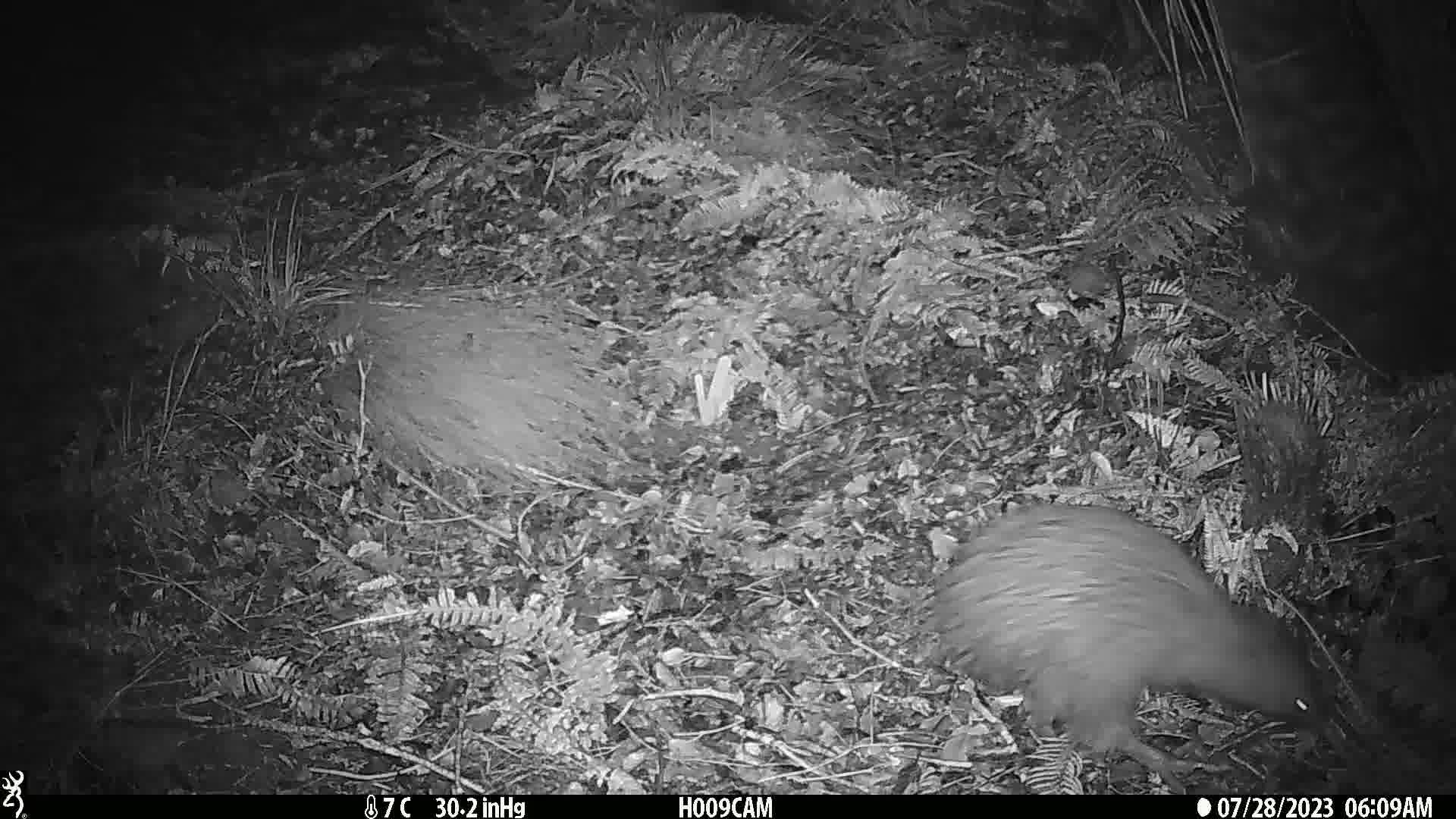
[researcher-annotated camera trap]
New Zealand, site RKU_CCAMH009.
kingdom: Animalia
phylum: Chordata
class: Aves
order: Apterygiformes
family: Apterygidae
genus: Apteryx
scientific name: Apteryx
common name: kiwi